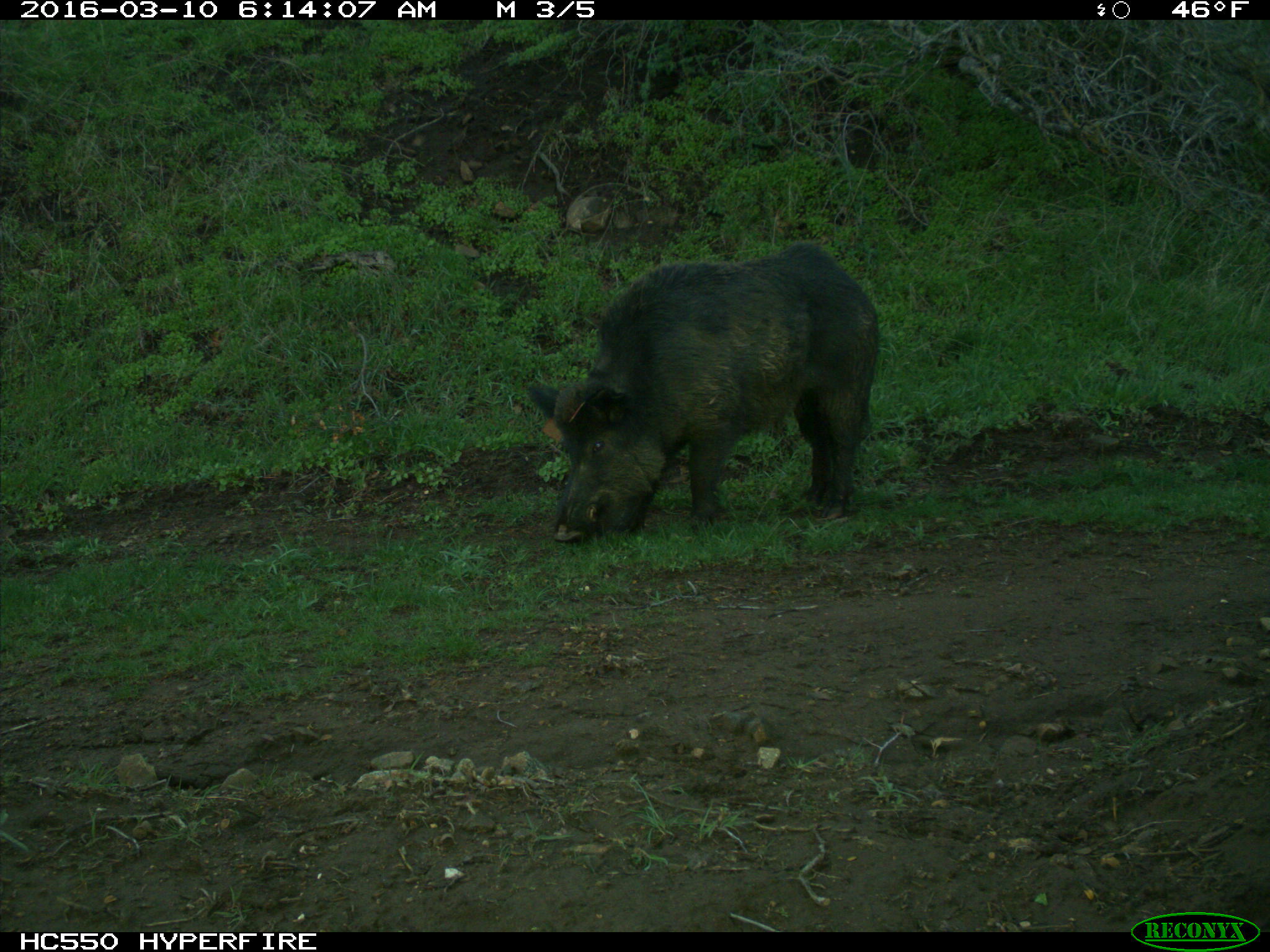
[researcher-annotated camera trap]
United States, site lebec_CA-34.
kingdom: Animalia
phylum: Chordata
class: Mammalia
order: Artiodactyla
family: Suidae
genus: Sus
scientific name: Sus scrofa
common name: wild boar